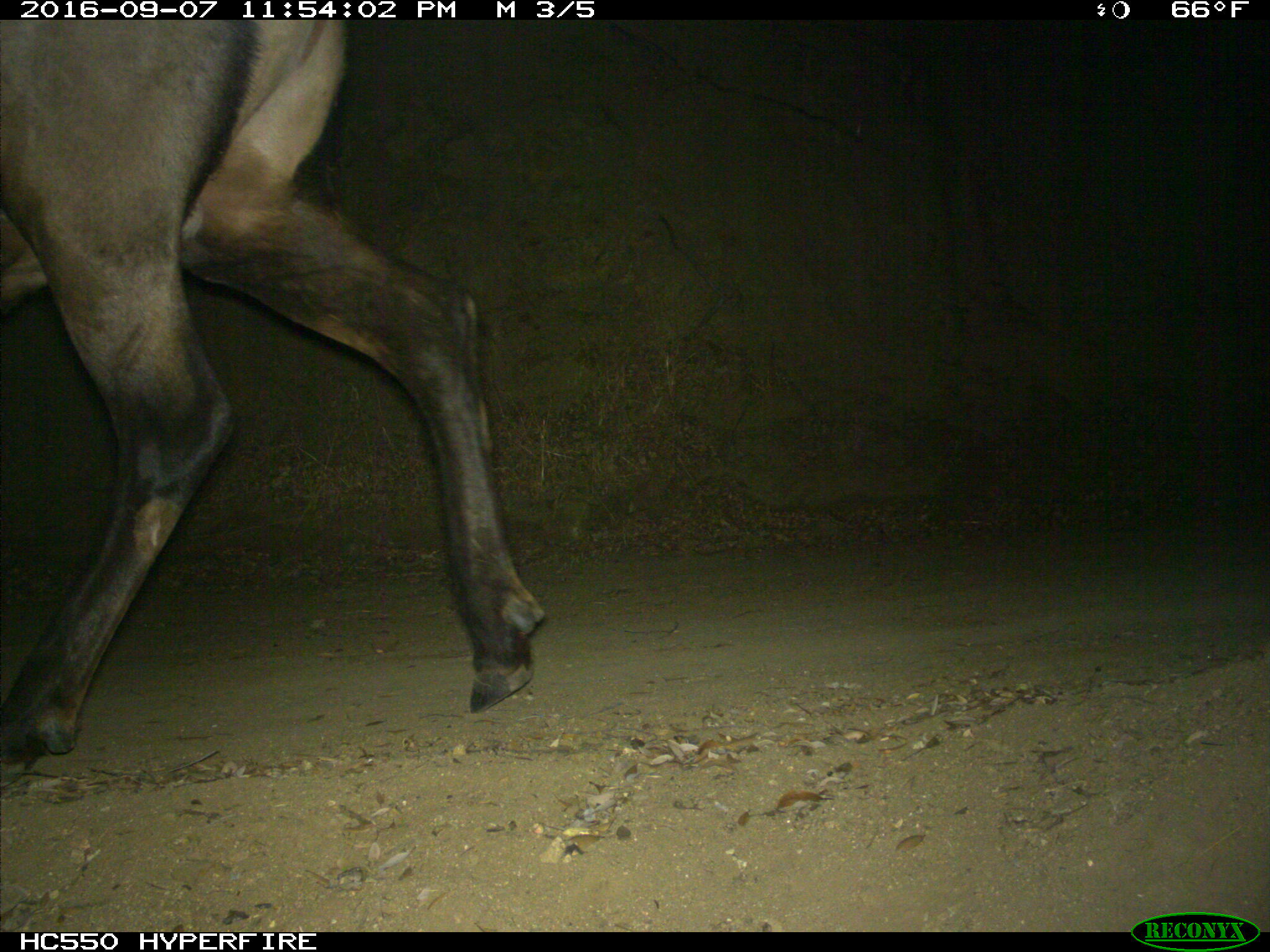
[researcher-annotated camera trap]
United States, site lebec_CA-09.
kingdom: Animalia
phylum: Chordata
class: Mammalia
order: Artiodactyla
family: Cervidae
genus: Cervus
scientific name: Cervus canadensis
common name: elk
Cervus canadensis (elk).